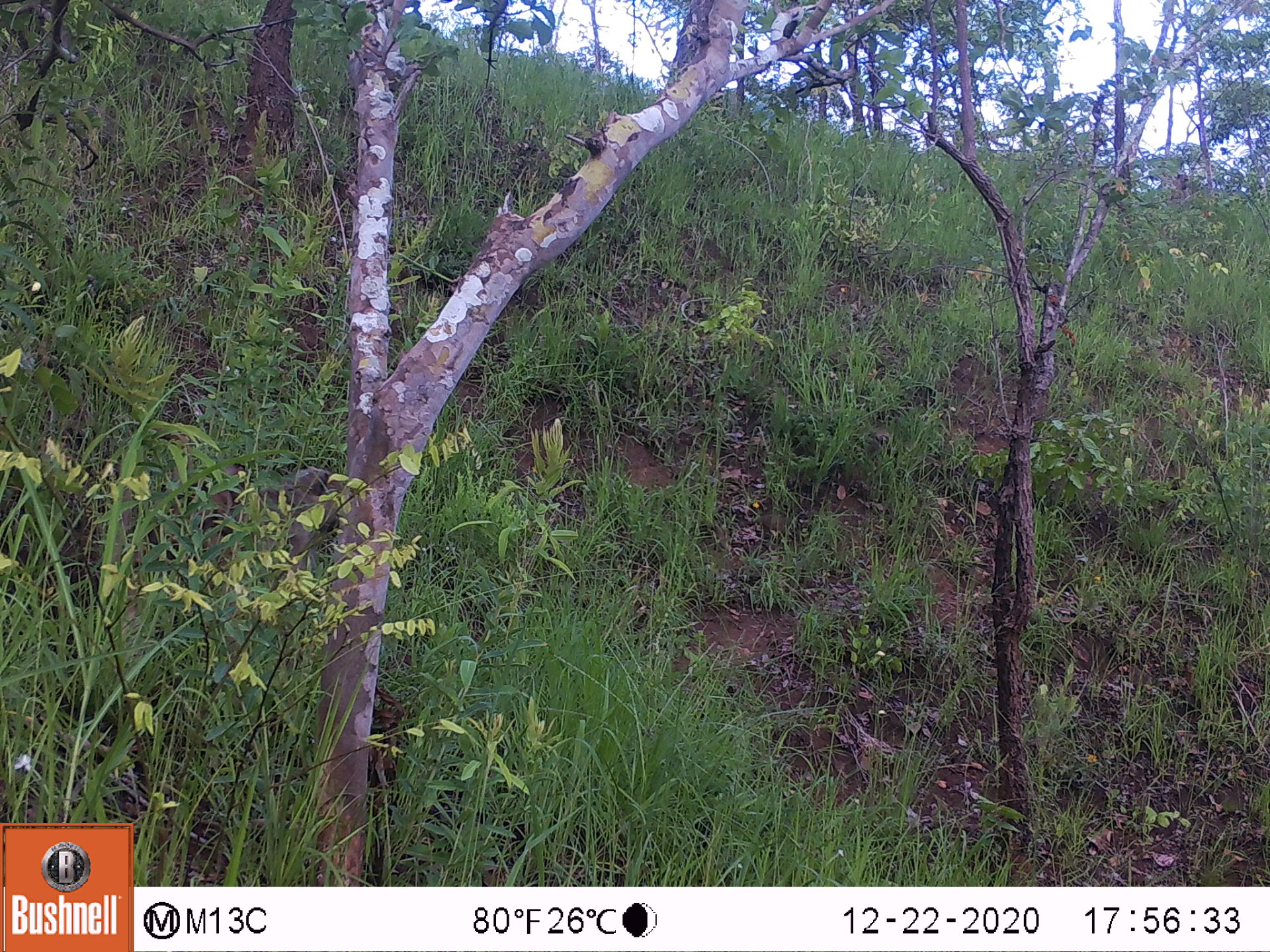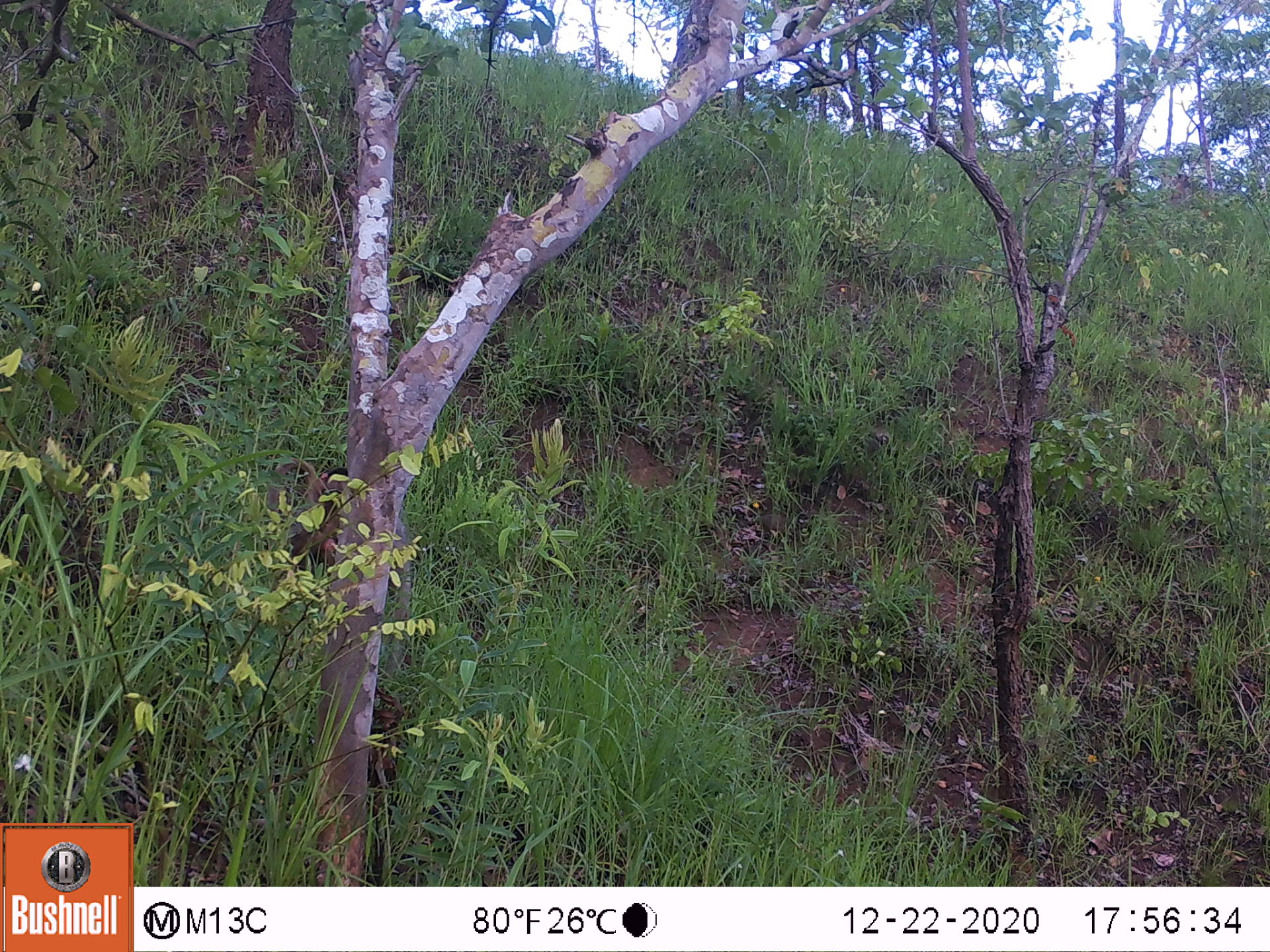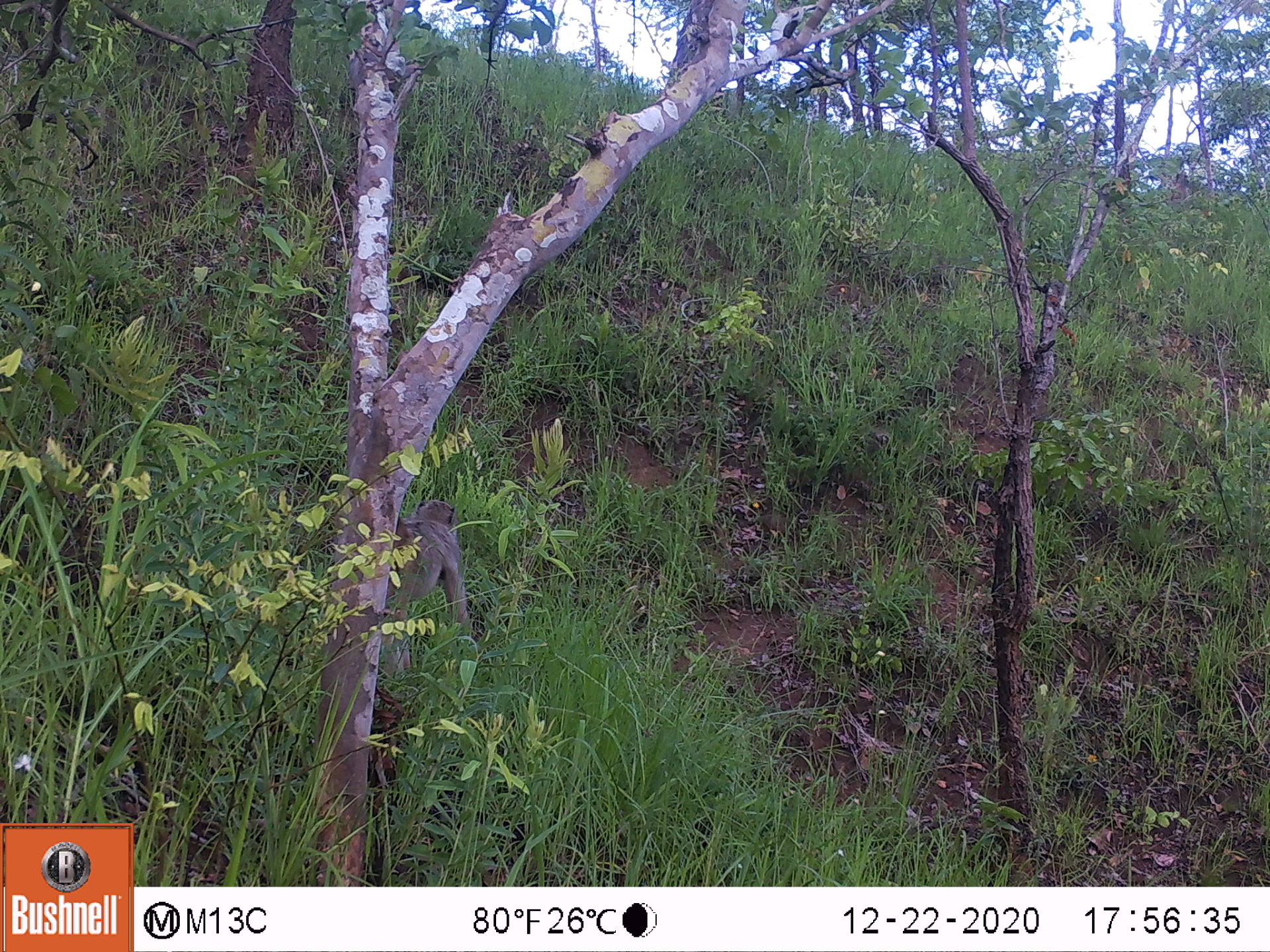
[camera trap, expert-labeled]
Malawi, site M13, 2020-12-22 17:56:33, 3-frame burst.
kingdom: Animalia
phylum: Chordata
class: Mammalia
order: Primates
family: Cercopithecidae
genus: Papio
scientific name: Papio cynocephalus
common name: yellow baboon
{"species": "yellow baboon (Papio cynocephalus)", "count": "1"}